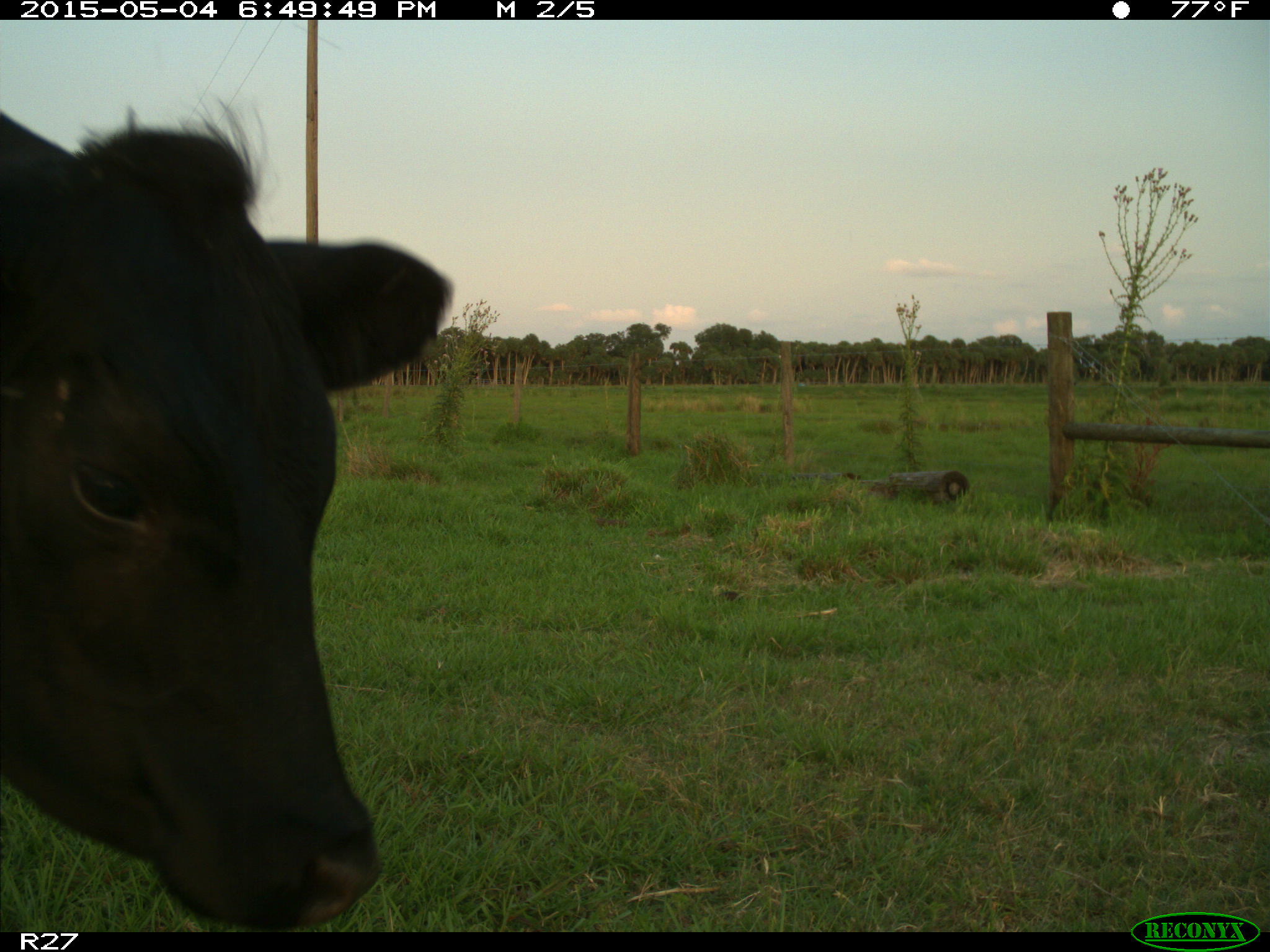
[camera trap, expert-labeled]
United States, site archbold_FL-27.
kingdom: Animalia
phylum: Chordata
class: Mammalia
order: Artiodactyla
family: Bovidae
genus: Bos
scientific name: Bos taurus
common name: domestic cow